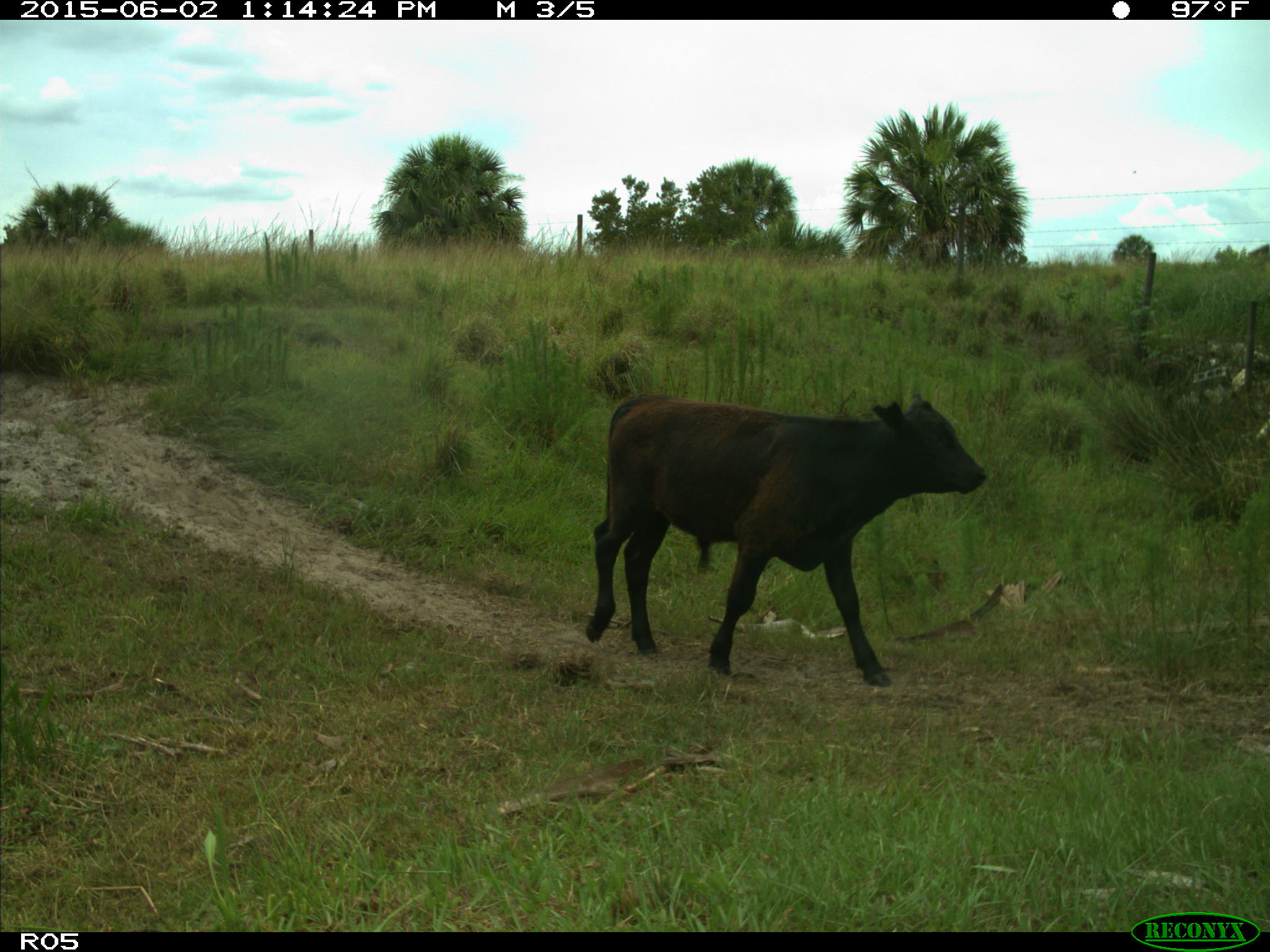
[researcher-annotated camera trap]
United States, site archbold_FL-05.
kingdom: Animalia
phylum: Chordata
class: Mammalia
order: Artiodactyla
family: Bovidae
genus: Bos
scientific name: Bos taurus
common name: domestic cow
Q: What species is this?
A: Bos taurus (domestic cow).